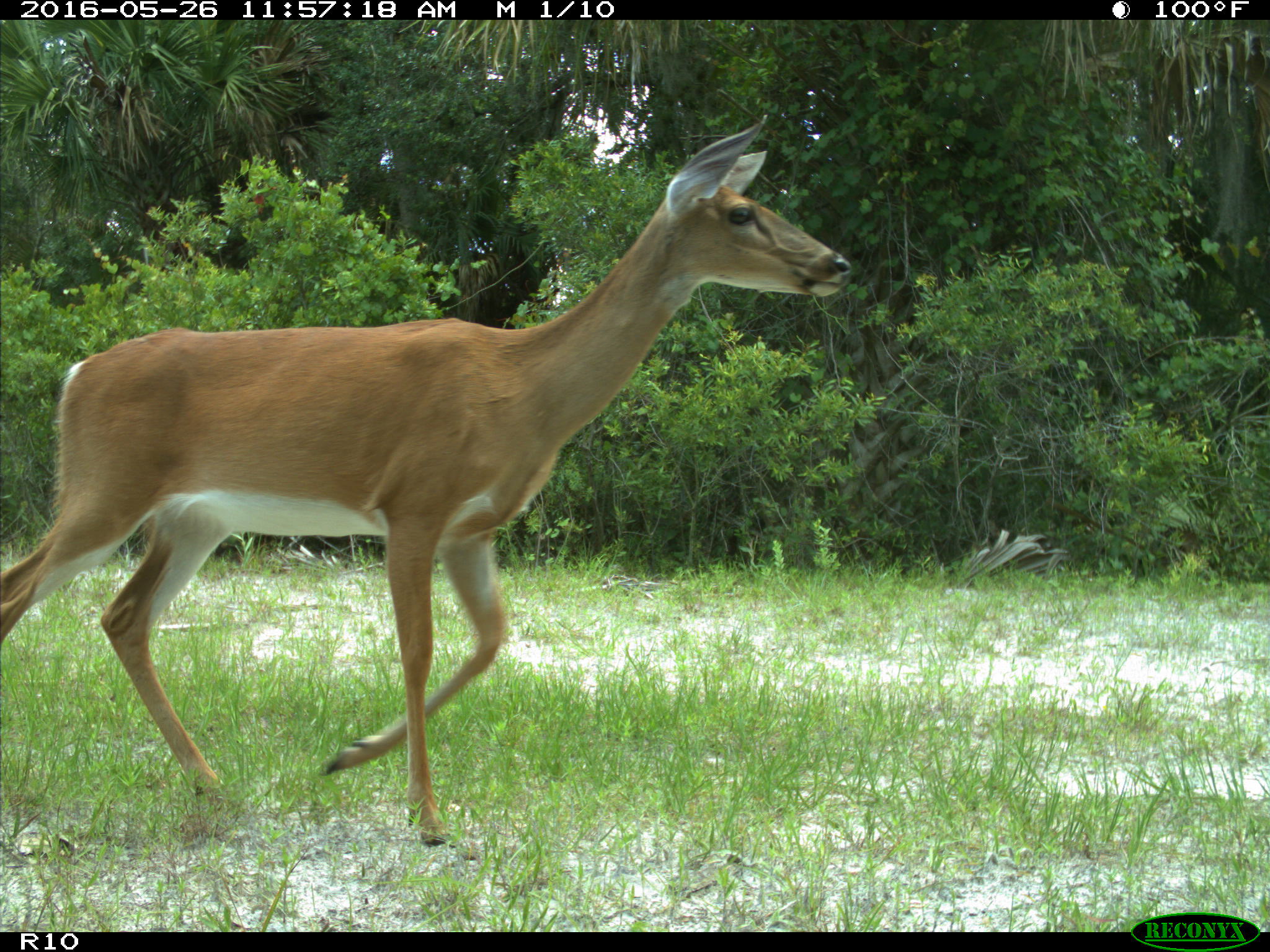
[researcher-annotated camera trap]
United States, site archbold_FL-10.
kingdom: Animalia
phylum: Chordata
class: Mammalia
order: Artiodactyla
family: Cervidae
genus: Odocoileus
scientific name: Odocoileus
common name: deer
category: unidentified deer